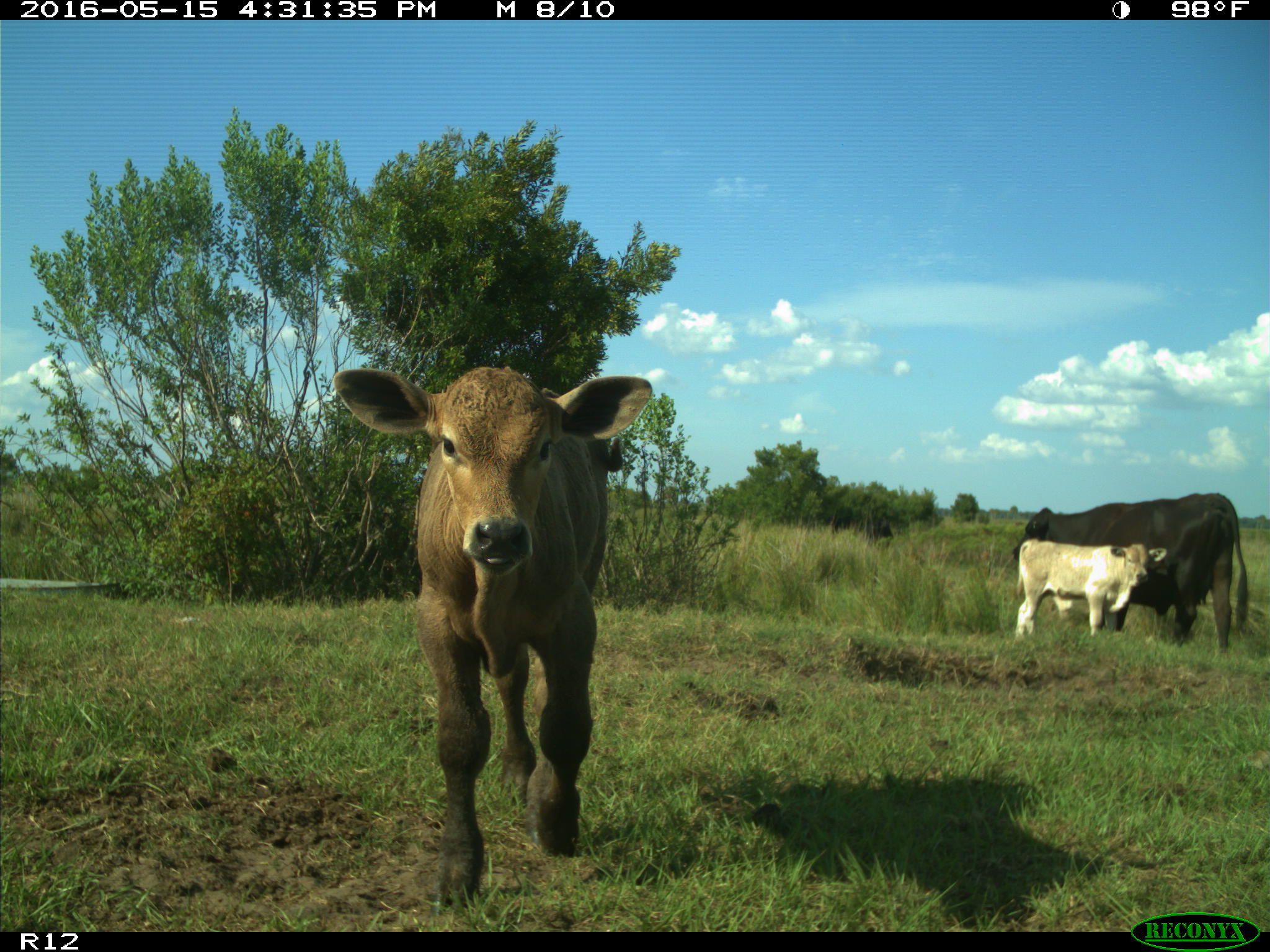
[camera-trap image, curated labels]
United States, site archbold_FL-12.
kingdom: Animalia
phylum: Chordata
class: Mammalia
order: Artiodactyla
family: Bovidae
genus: Bos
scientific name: Bos taurus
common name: domestic cow